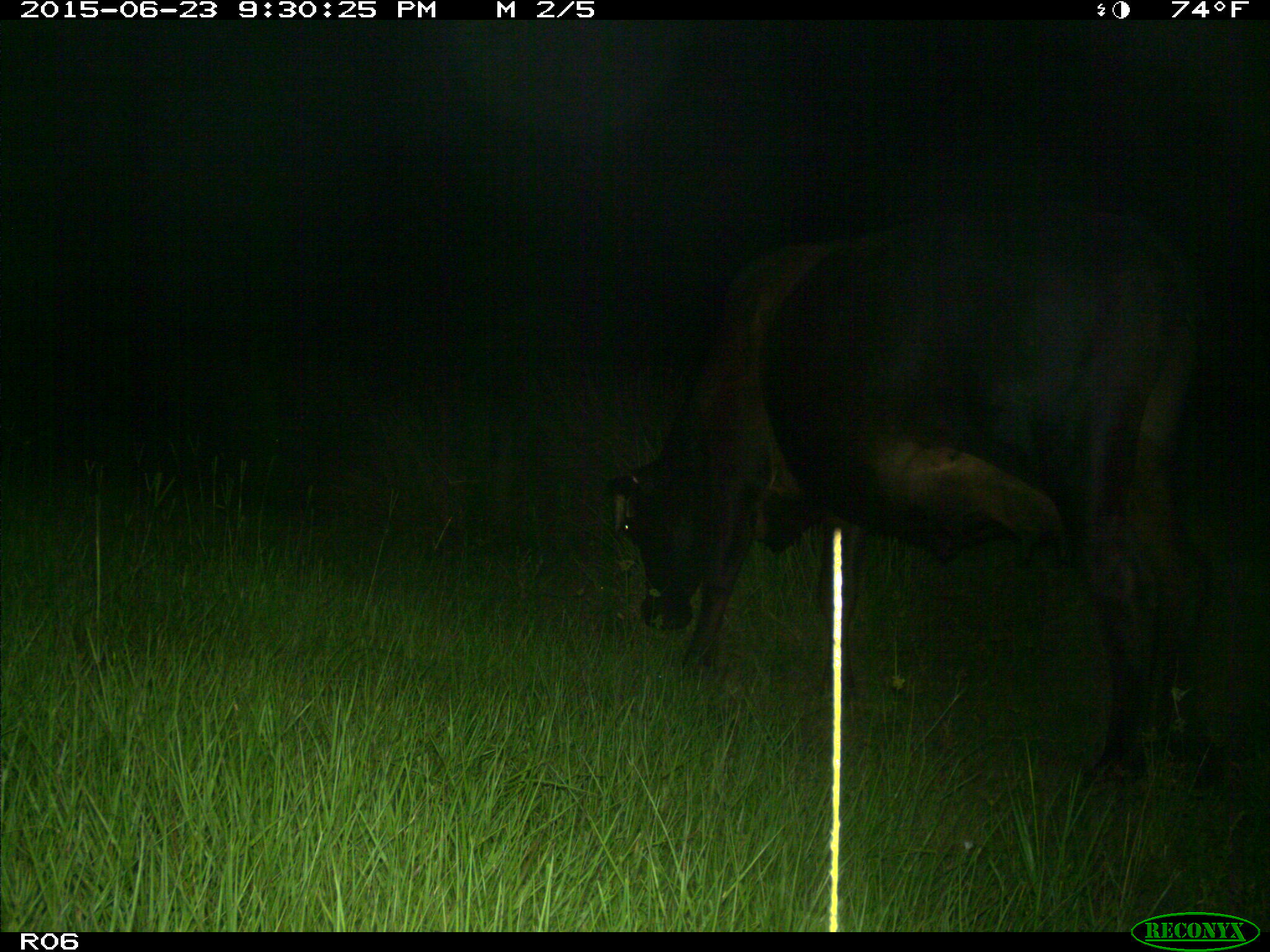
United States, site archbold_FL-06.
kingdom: Animalia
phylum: Chordata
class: Mammalia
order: Artiodactyla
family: Bovidae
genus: Bos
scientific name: Bos taurus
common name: domestic cow